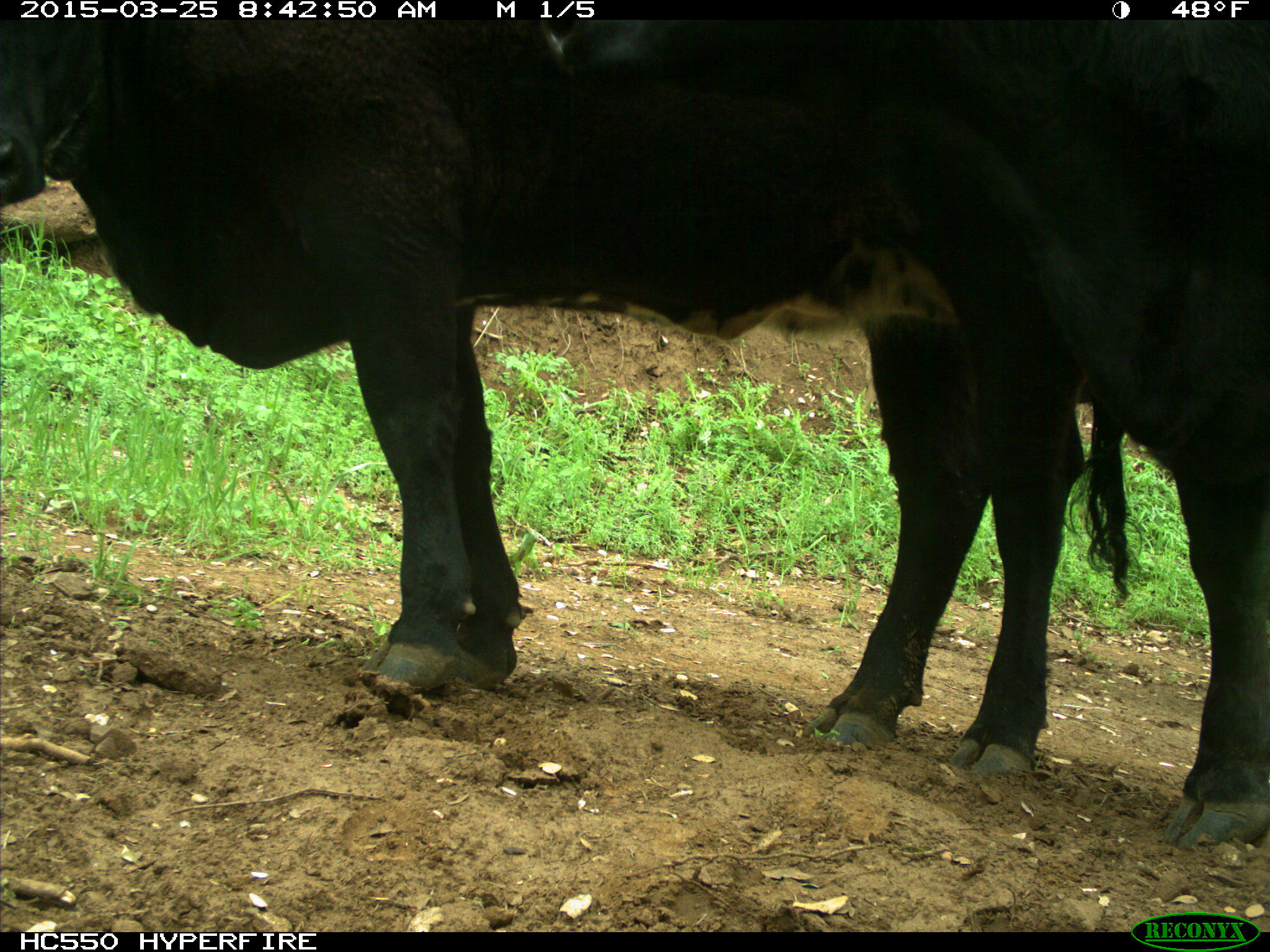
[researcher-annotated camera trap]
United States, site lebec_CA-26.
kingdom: Animalia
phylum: Chordata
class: Mammalia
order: Artiodactyla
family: Bovidae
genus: Bos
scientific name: Bos taurus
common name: domestic cow